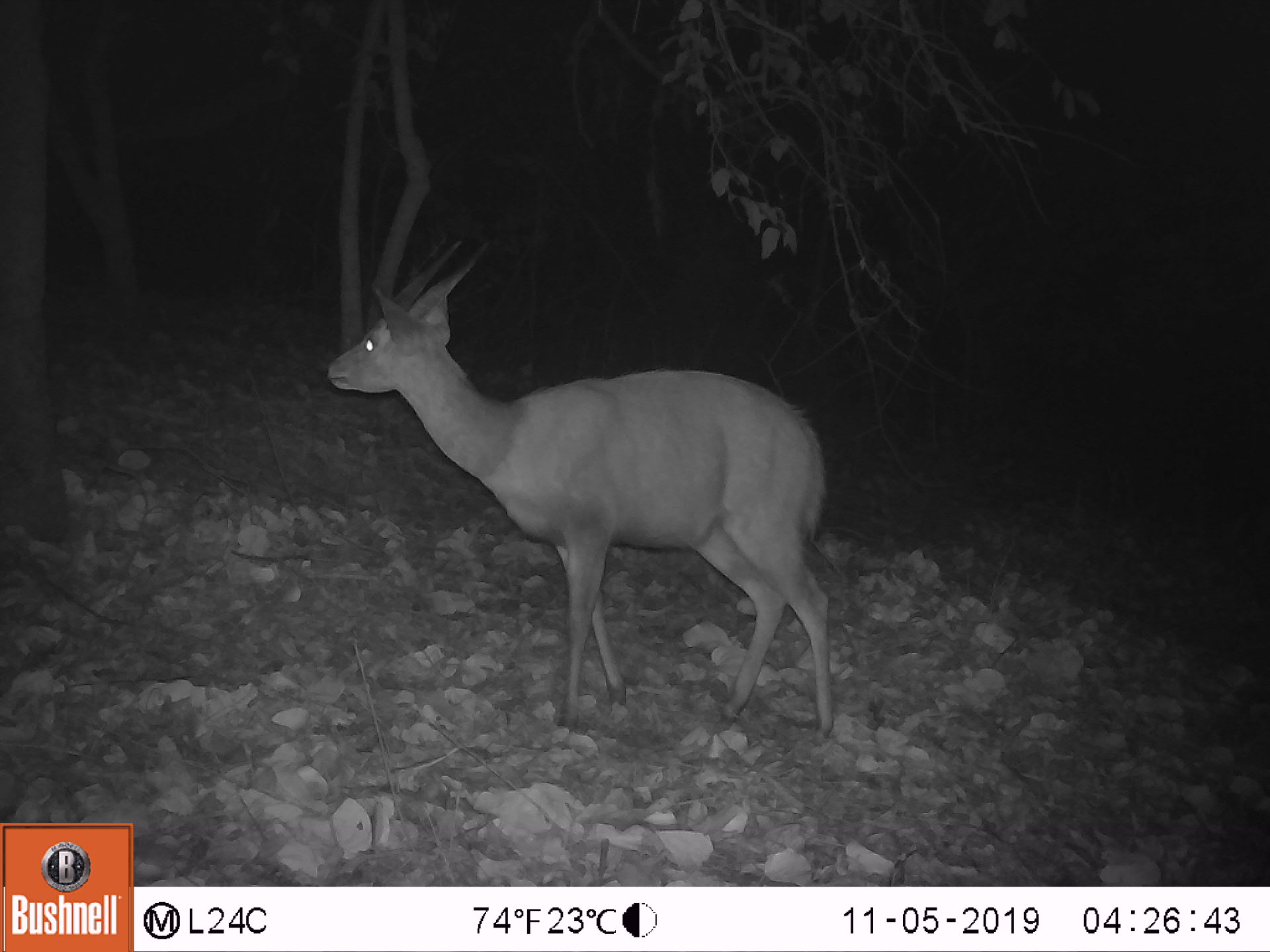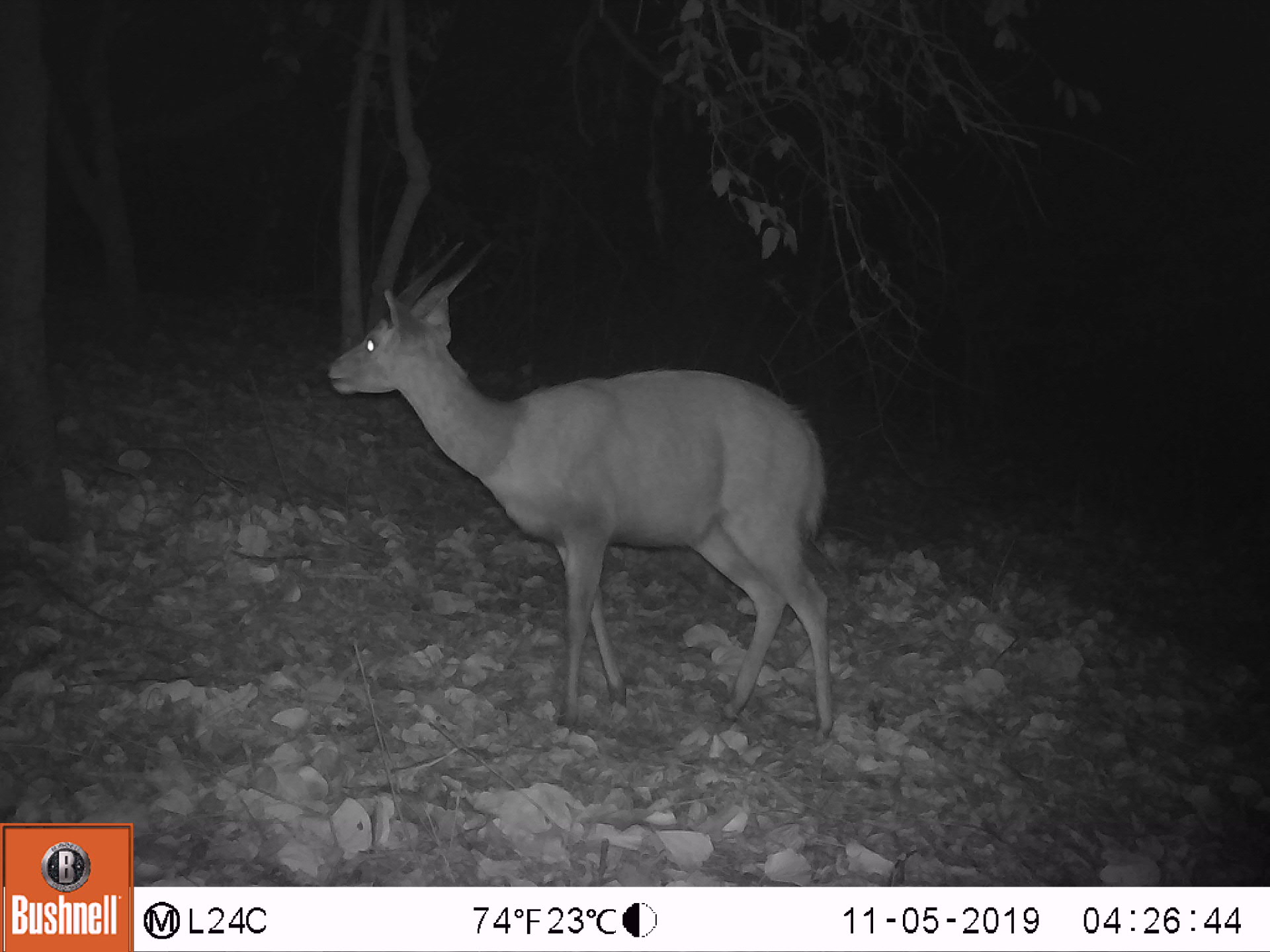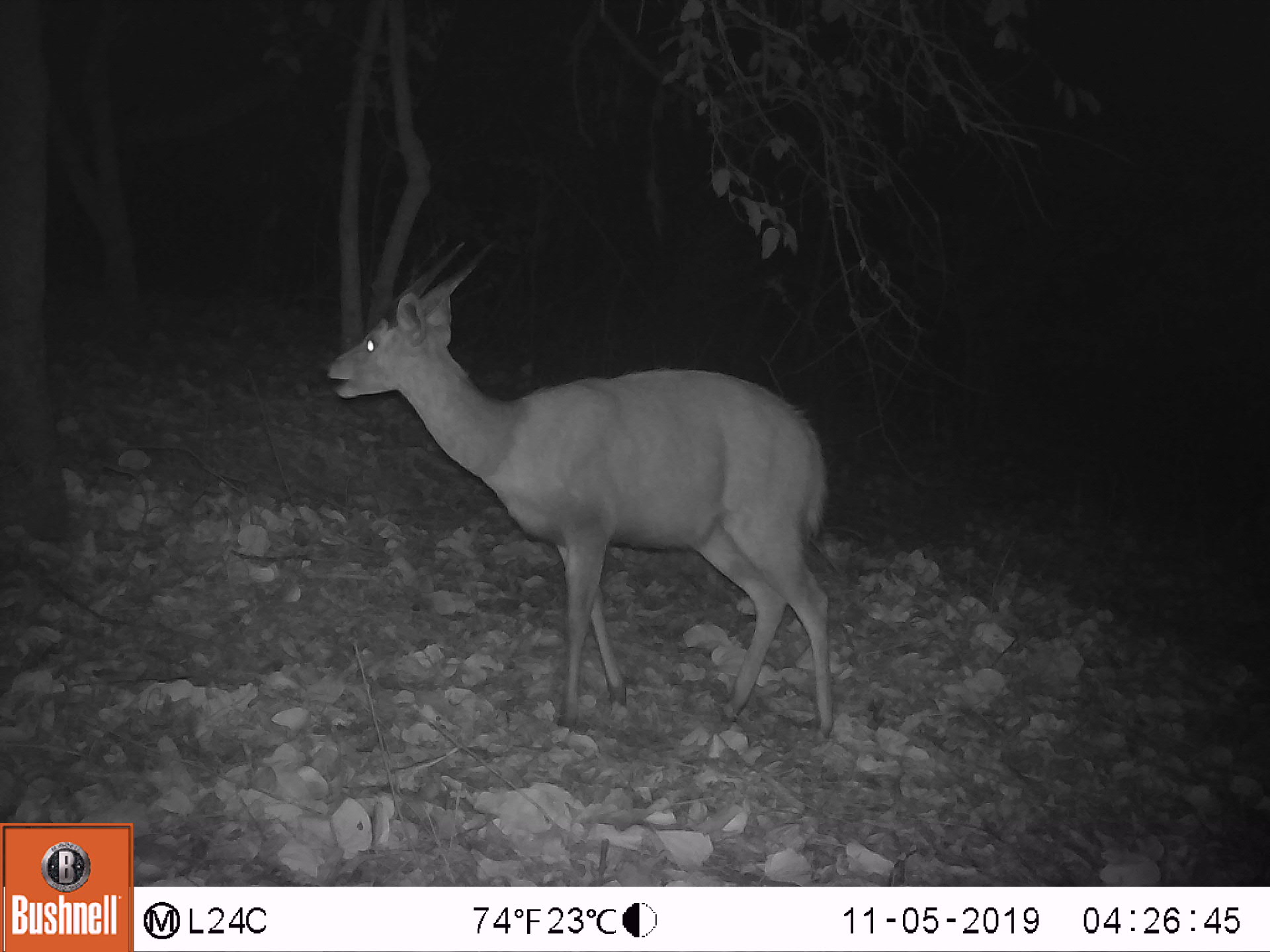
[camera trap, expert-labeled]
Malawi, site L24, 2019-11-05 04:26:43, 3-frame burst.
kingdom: Animalia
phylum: Chordata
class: Mammalia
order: Artiodactyla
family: Bovidae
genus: Tragelaphus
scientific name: Tragelaphus sylvaticus sylvaticus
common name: cape bushbuck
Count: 1.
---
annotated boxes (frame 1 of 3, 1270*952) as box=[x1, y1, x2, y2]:
cape bushbuck: box=[317, 233, 844, 750]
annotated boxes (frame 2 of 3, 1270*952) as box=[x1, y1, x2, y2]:
cape bushbuck: box=[322, 232, 842, 745]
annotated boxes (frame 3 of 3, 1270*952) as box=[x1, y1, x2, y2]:
cape bushbuck: box=[322, 234, 848, 751]